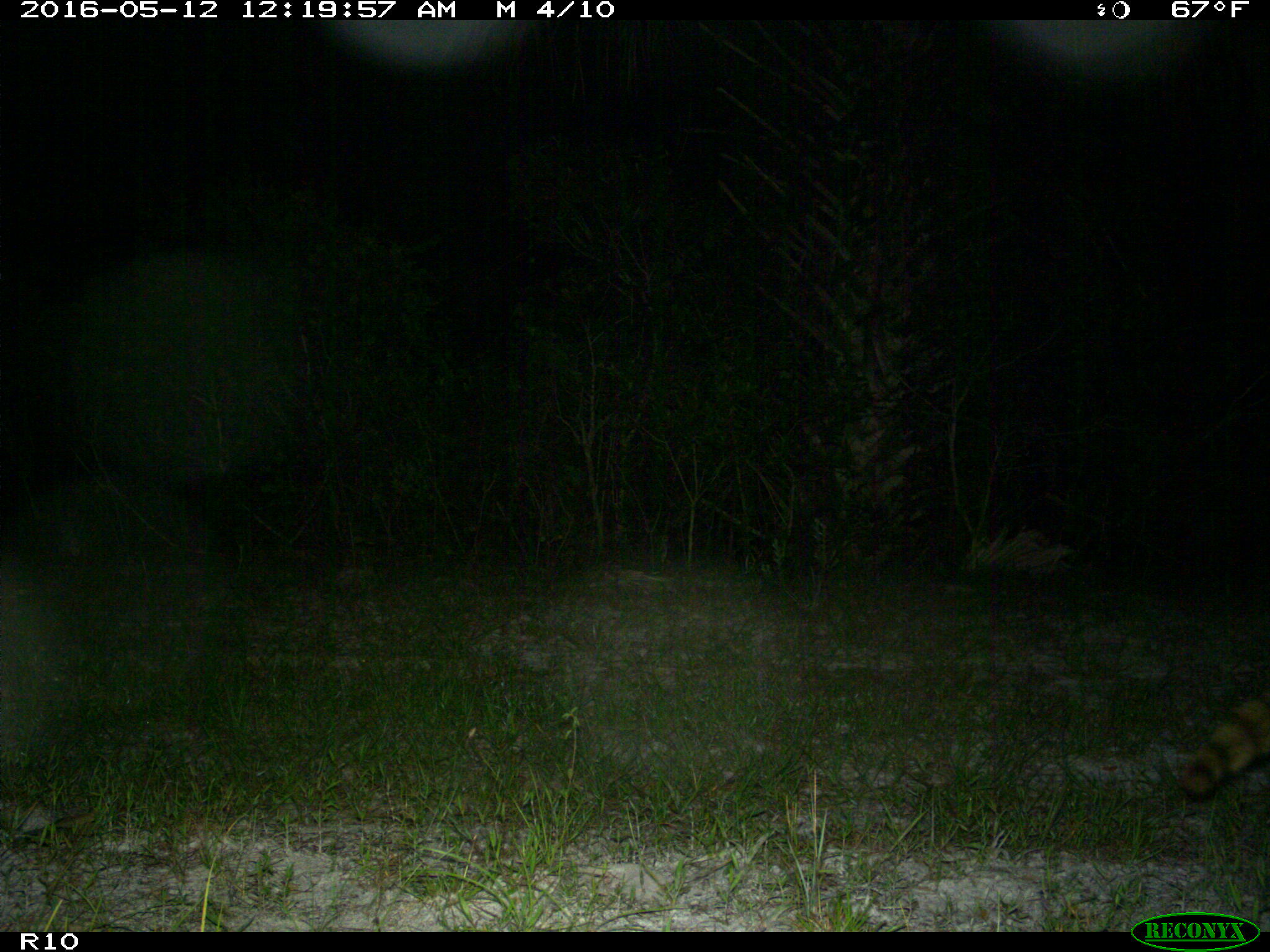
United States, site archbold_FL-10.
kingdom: Animalia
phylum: Chordata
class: Mammalia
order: Carnivora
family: Procyonidae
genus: Procyon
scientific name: Procyon lotor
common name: common raccoon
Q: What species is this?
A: Procyon lotor (common raccoon).